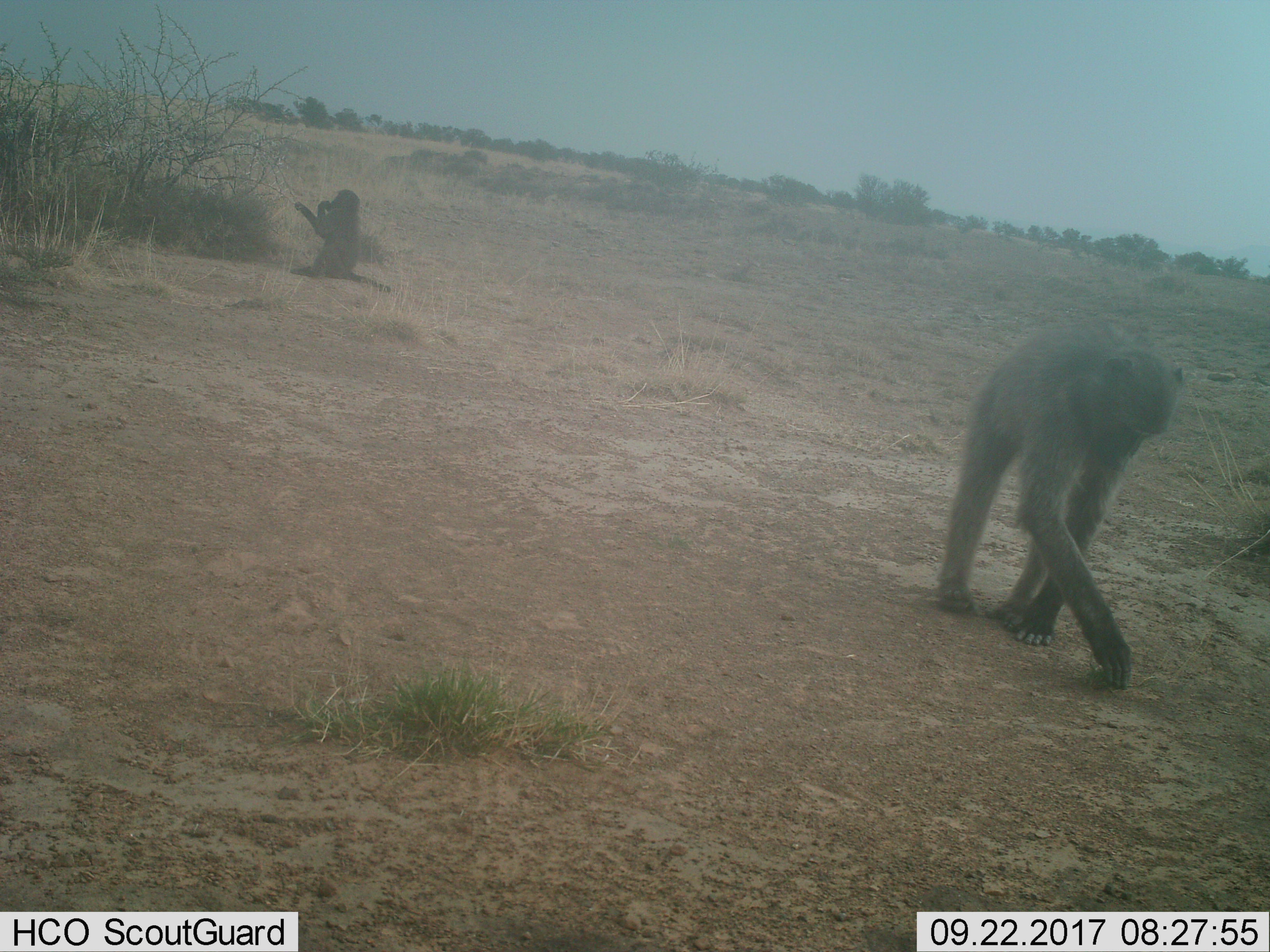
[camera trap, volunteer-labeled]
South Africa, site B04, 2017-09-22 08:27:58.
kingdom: Animalia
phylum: Chordata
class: Mammalia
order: Primates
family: Cercopithecidae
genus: Papio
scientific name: Papio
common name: baboon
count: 2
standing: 11%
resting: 11%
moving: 67%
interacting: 0%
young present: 22%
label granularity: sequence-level